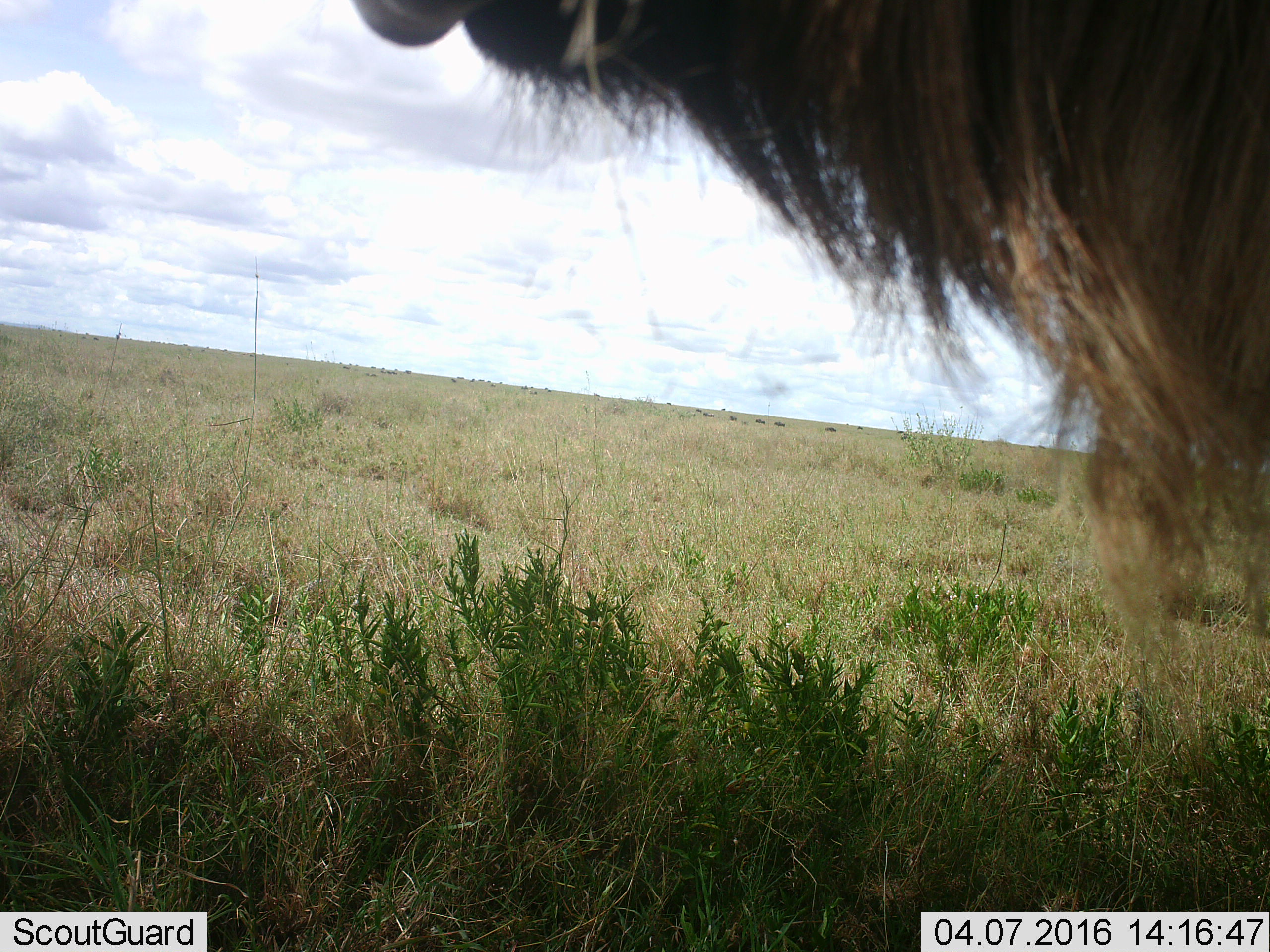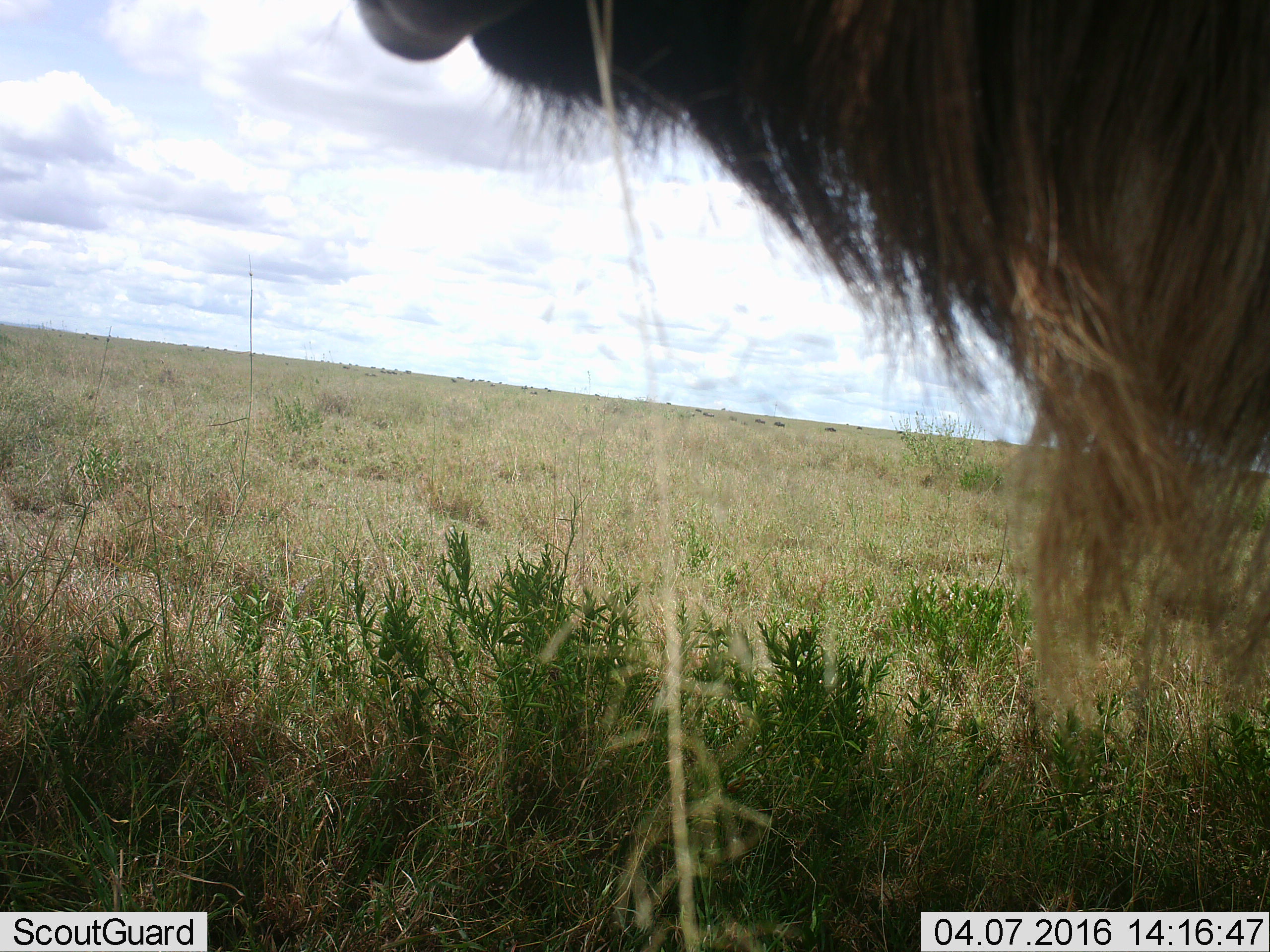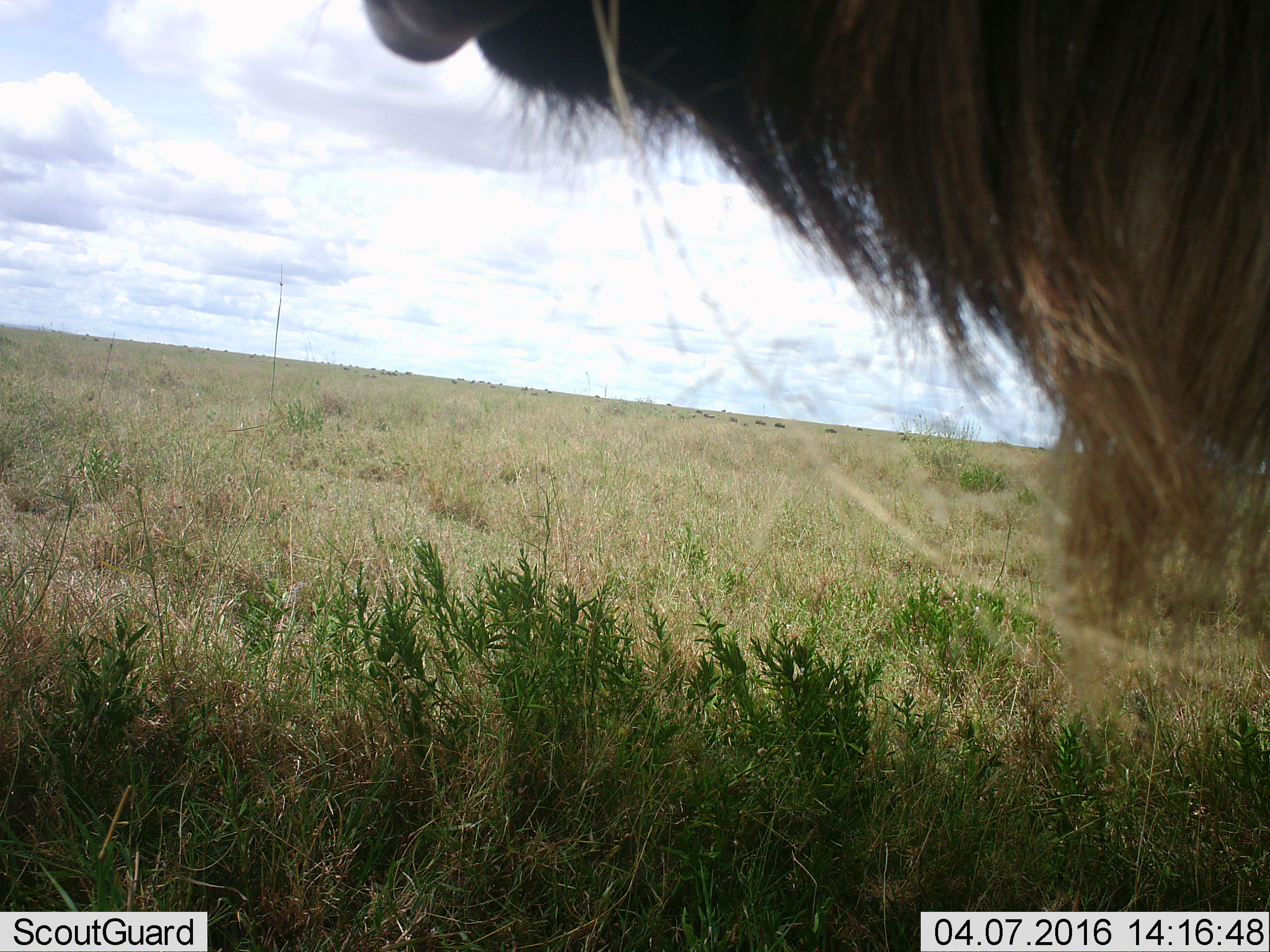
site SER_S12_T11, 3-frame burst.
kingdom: Animalia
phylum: Chordata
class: Mammalia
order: Artiodactyla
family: Bovidae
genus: Connochaetes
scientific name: Connochaetes taurinus taurinus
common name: blue wildebeest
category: wildebeestblue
Wildebeestblue (blue wildebeest) (Connochaetes taurinus taurinus), count 1. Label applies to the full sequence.